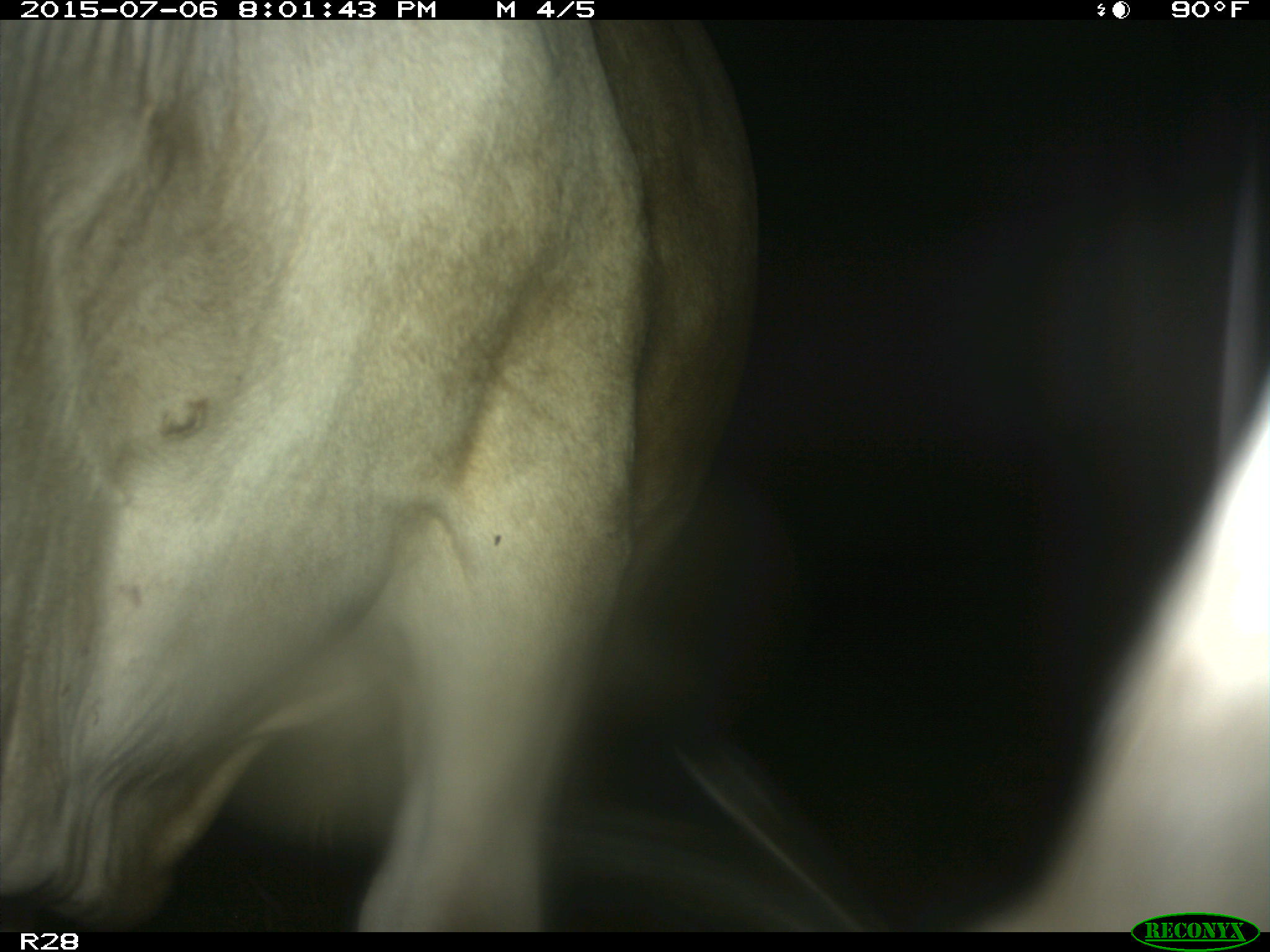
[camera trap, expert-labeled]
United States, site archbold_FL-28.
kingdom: Animalia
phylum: Chordata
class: Mammalia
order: Artiodactyla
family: Bovidae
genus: Bos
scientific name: Bos taurus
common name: domestic cow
Bos taurus (domestic cow).